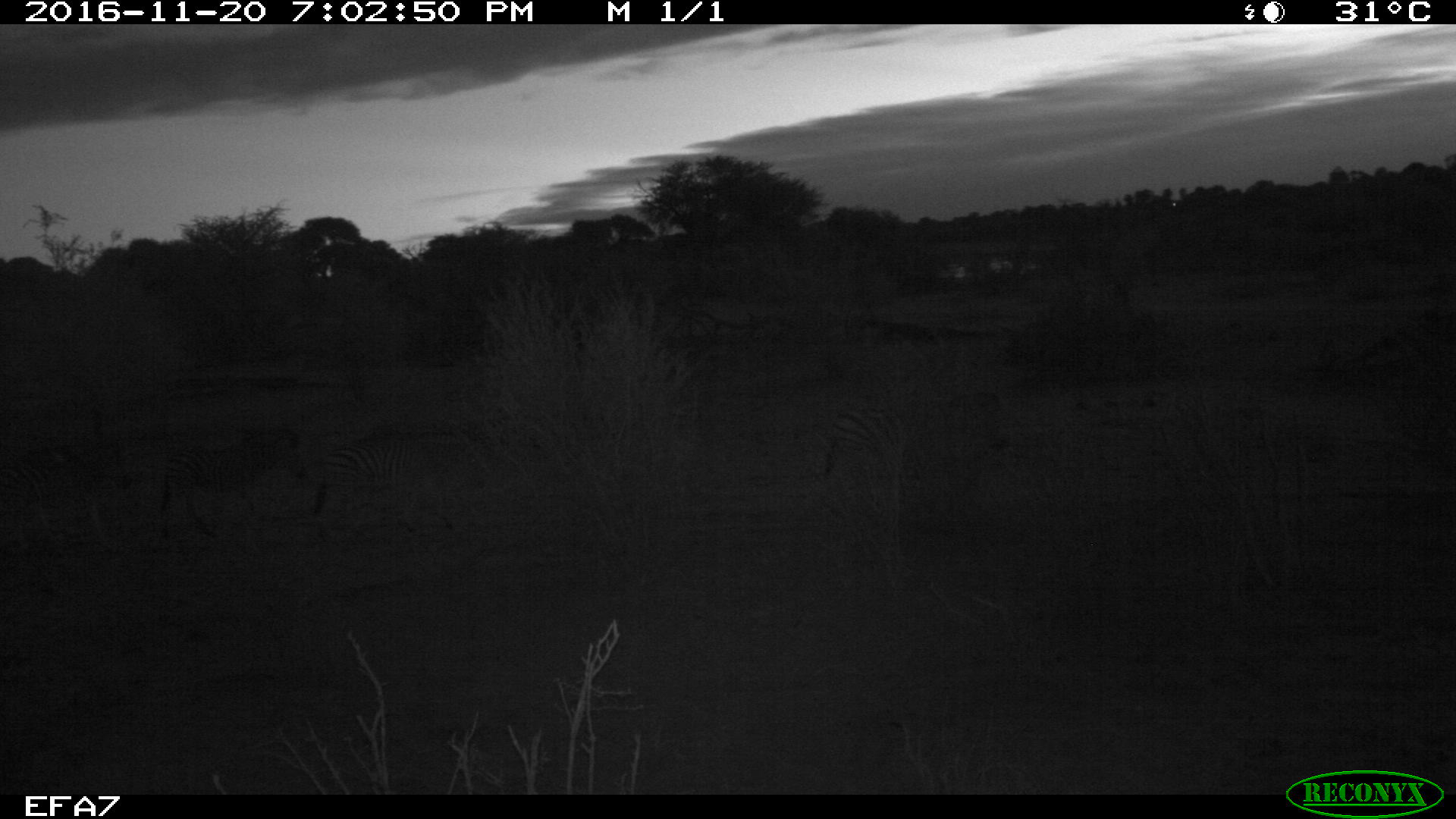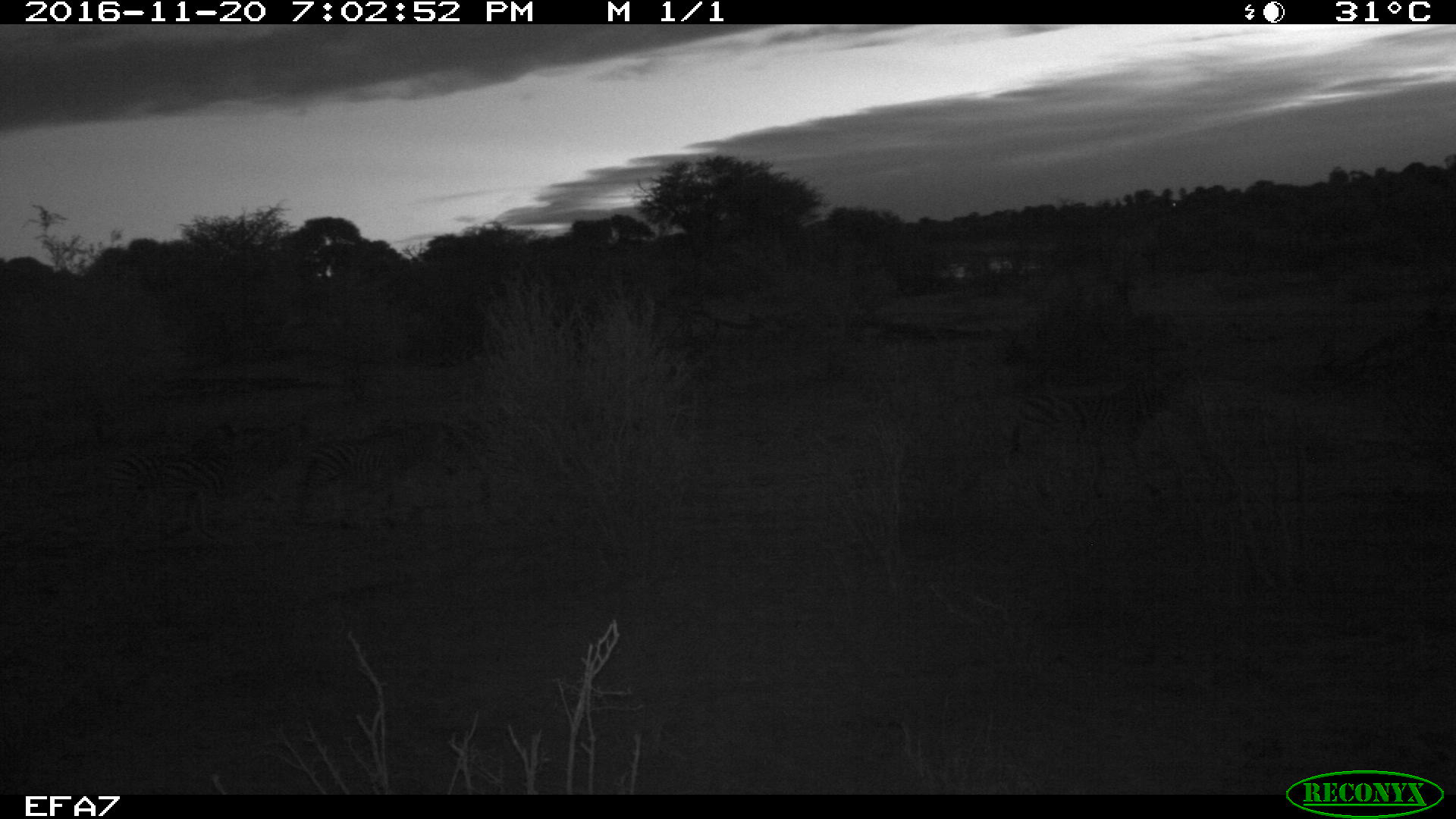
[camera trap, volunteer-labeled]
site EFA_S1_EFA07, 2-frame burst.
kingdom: Animalia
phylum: Chordata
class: Mammalia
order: Perissodactyla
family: Equidae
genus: Equus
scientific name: Equus quagga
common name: plains zebra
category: zebraplains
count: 4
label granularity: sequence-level